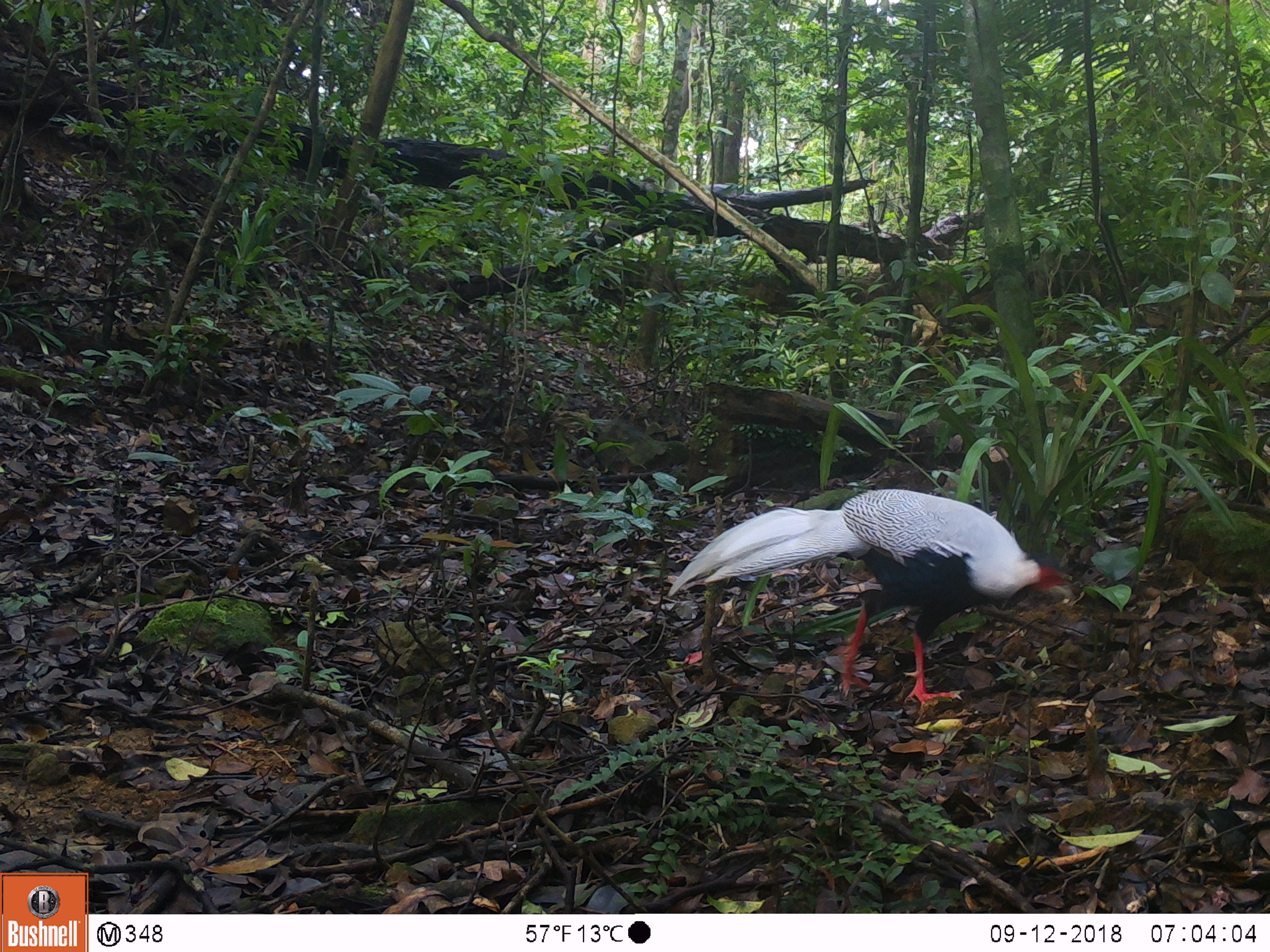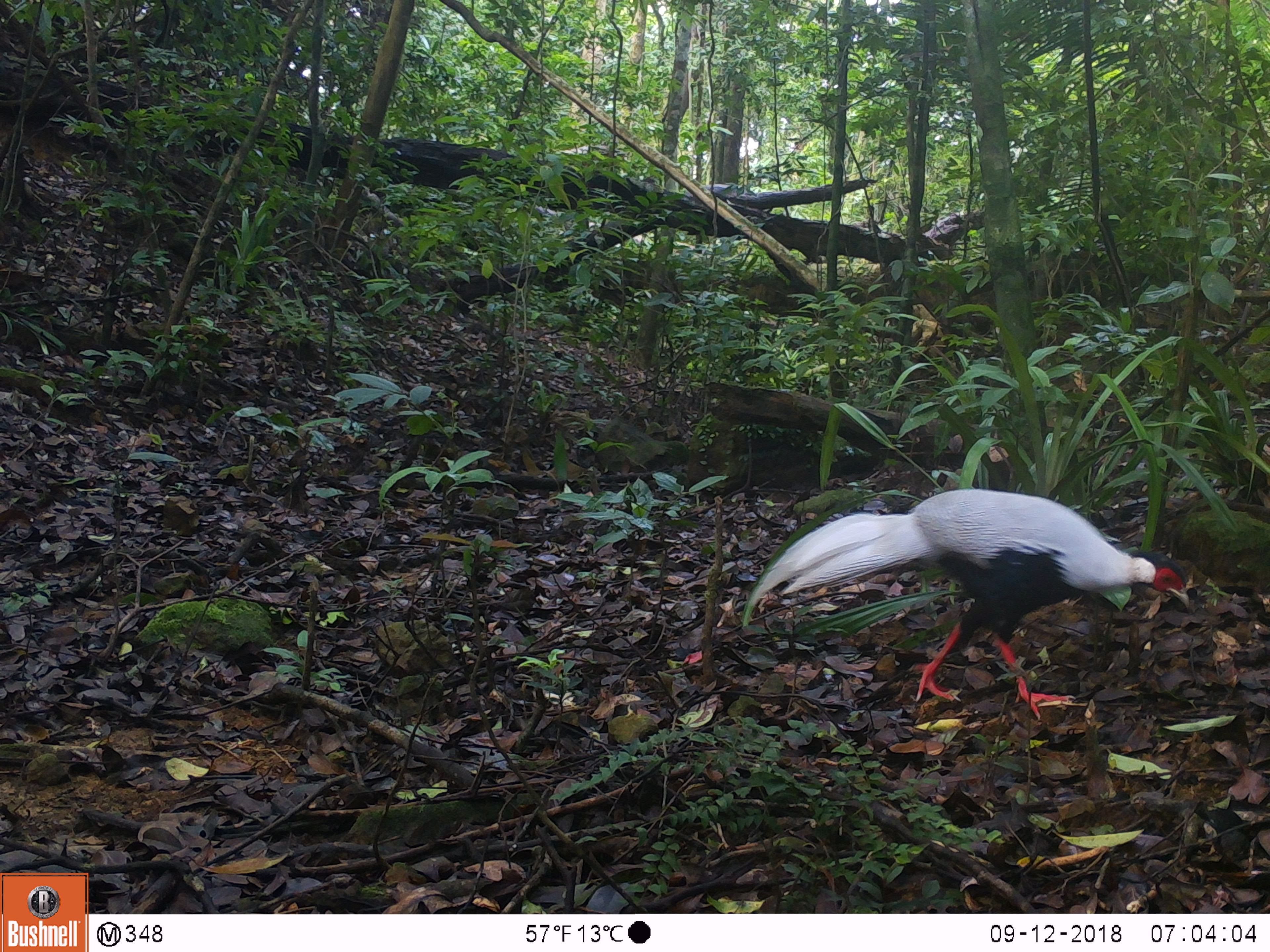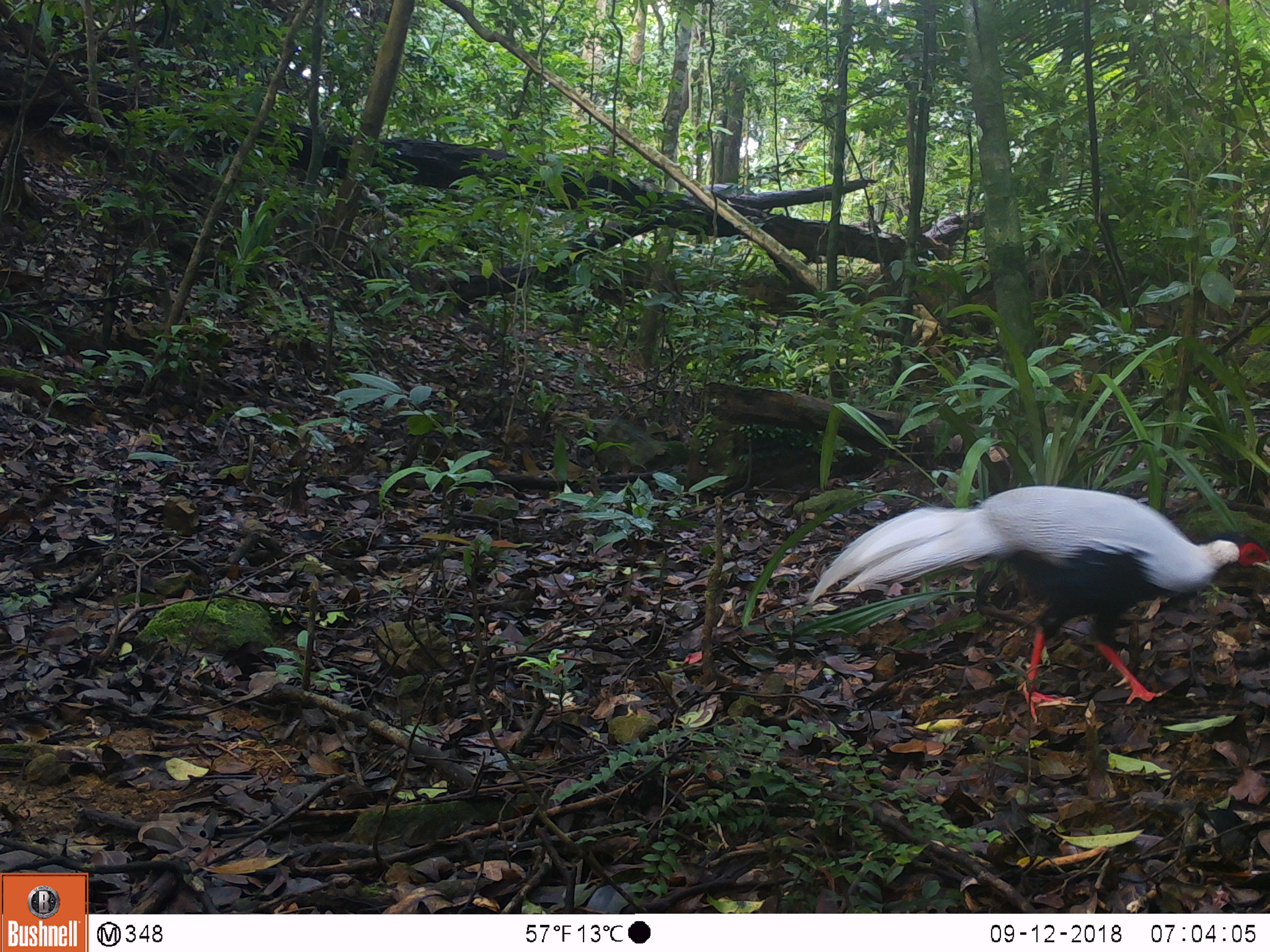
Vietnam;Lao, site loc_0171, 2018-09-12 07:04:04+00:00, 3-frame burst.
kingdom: Animalia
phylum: Chordata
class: Aves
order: Galliformes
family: Phasianidae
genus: Lophura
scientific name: Lophura nycthemera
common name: silver pheasant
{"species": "silver pheasant (Lophura nycthemera)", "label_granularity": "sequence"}